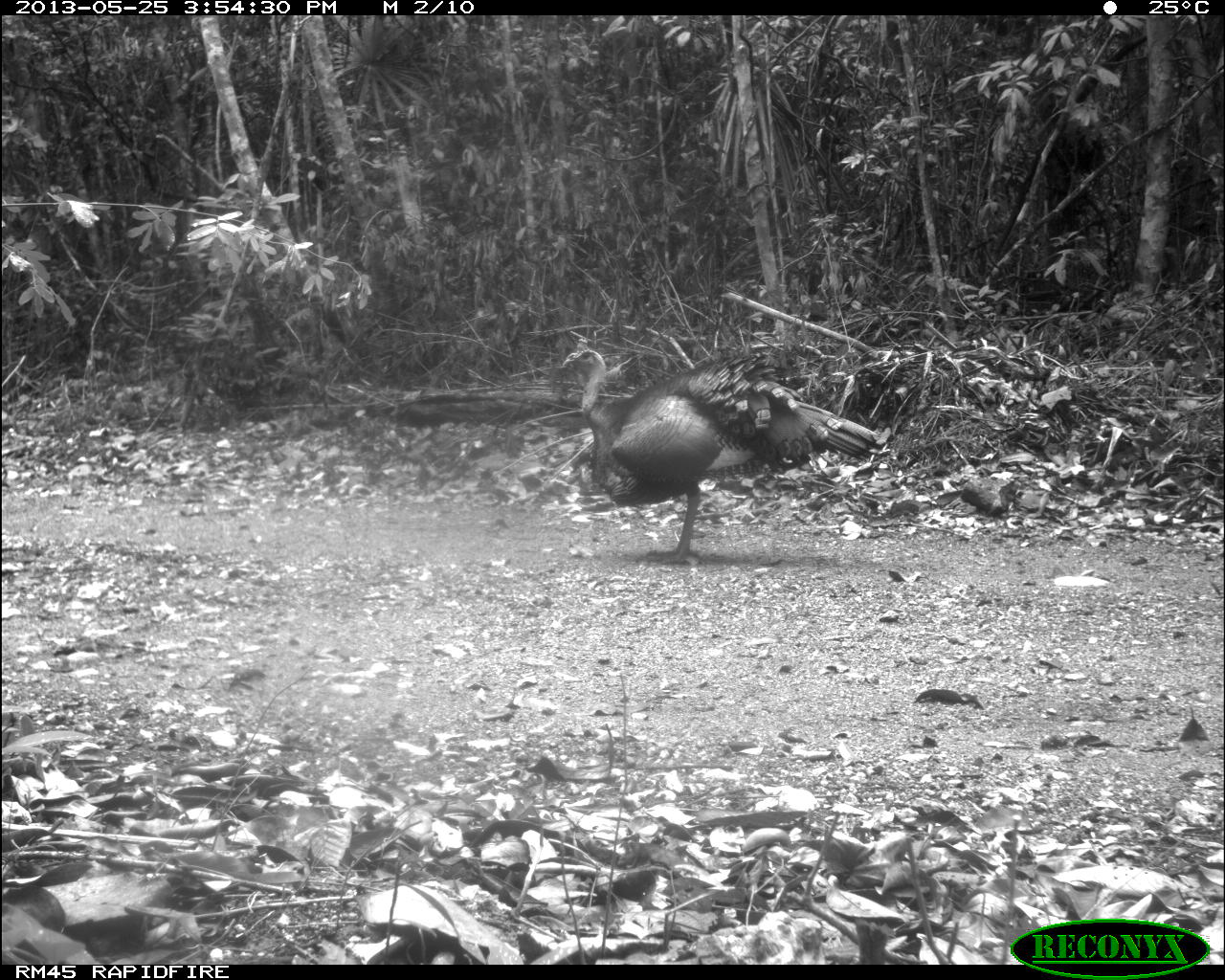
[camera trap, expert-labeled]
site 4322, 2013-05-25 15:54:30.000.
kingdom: Animalia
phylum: Chordata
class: Aves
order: Galliformes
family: Phasianidae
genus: Meleagris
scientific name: Meleagris ocellata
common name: ocellated turkey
Meleagris ocellata (ocellated turkey), count 1, sex male.